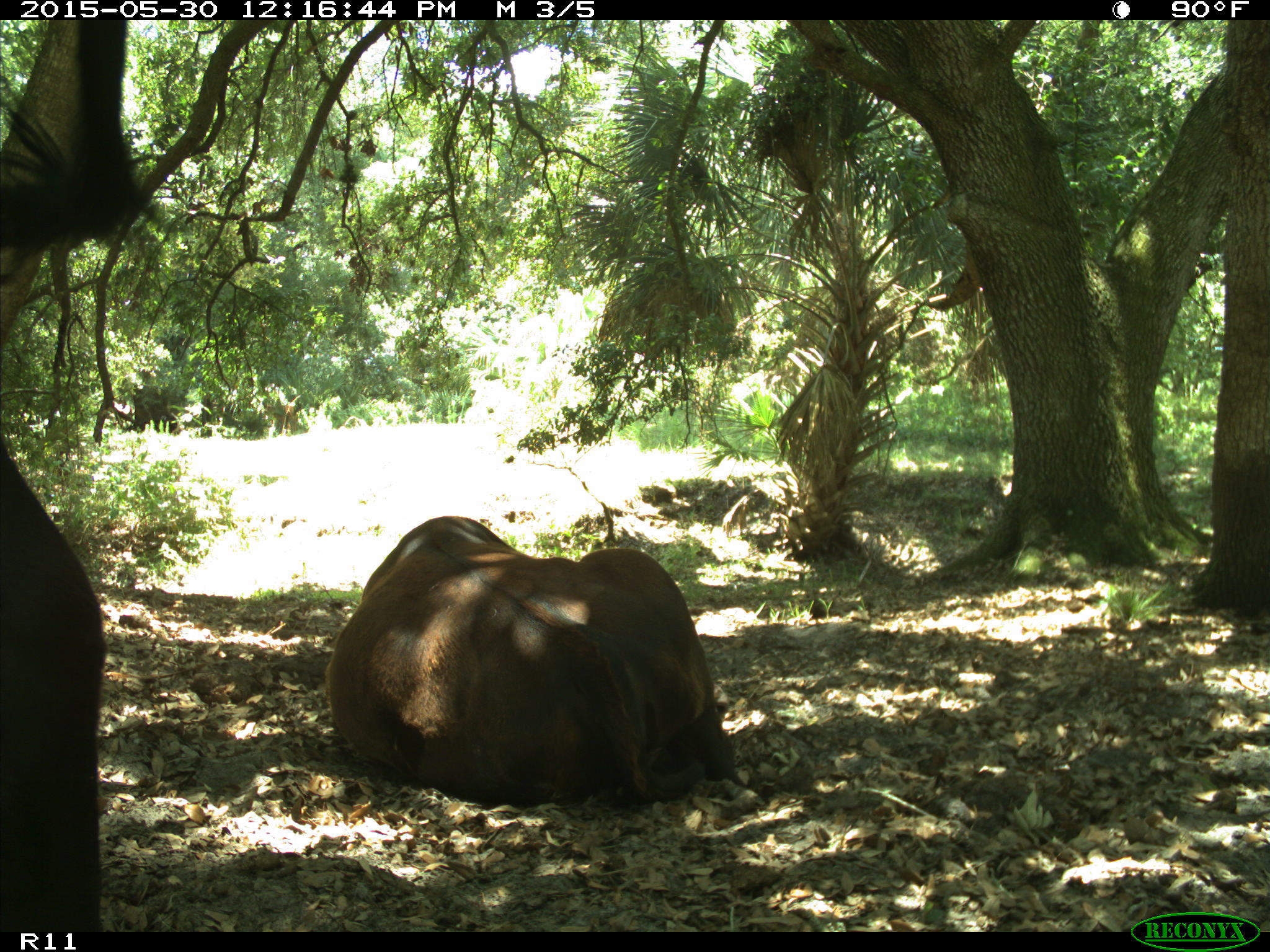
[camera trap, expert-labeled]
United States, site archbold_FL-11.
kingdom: Animalia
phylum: Chordata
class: Mammalia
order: Artiodactyla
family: Bovidae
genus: Bos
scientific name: Bos taurus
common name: domestic cow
Bos taurus (domestic cow).